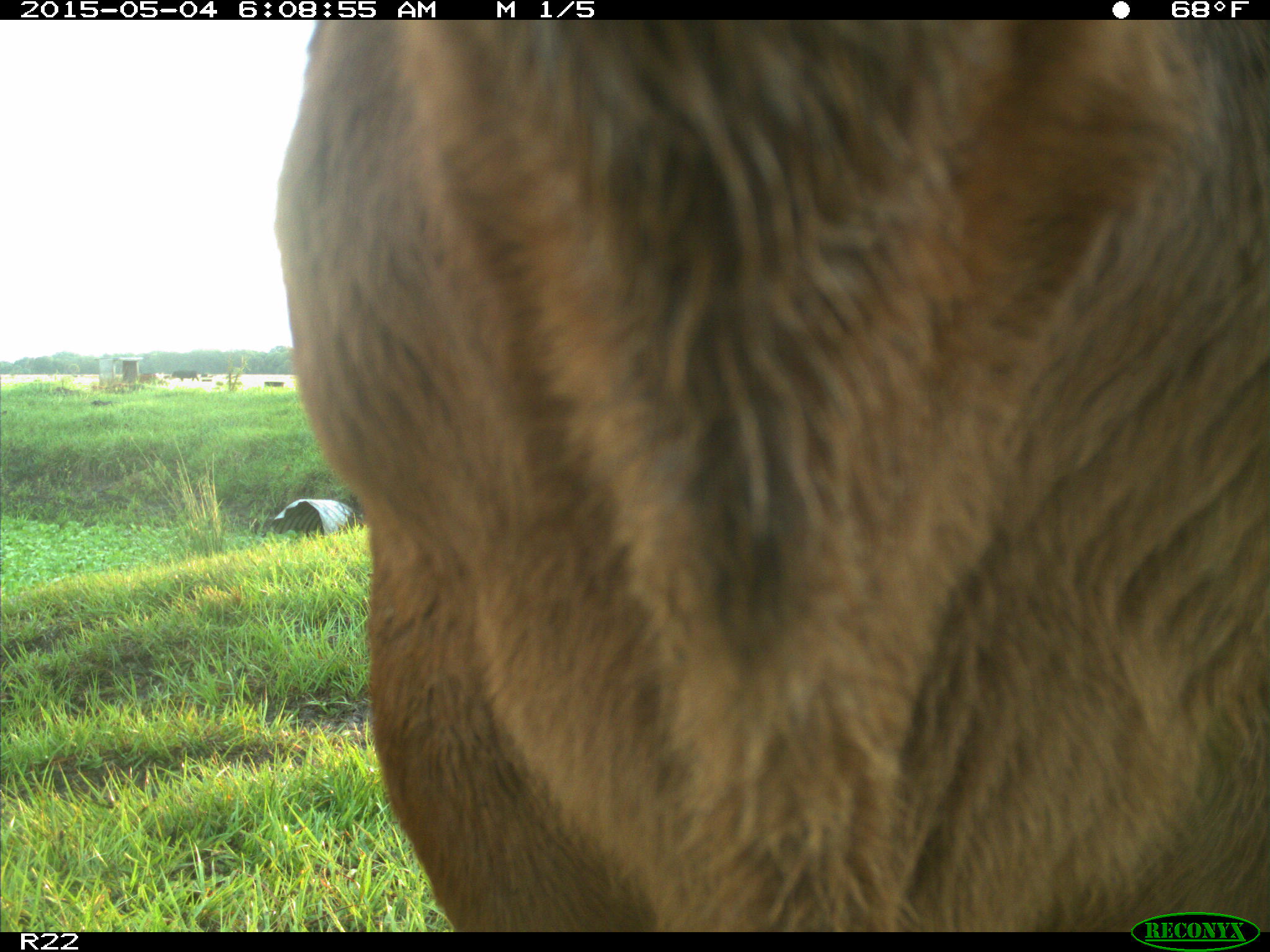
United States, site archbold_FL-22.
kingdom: Animalia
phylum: Chordata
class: Mammalia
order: Artiodactyla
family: Bovidae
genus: Bos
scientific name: Bos taurus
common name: domestic cow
Bos taurus (domestic cow).